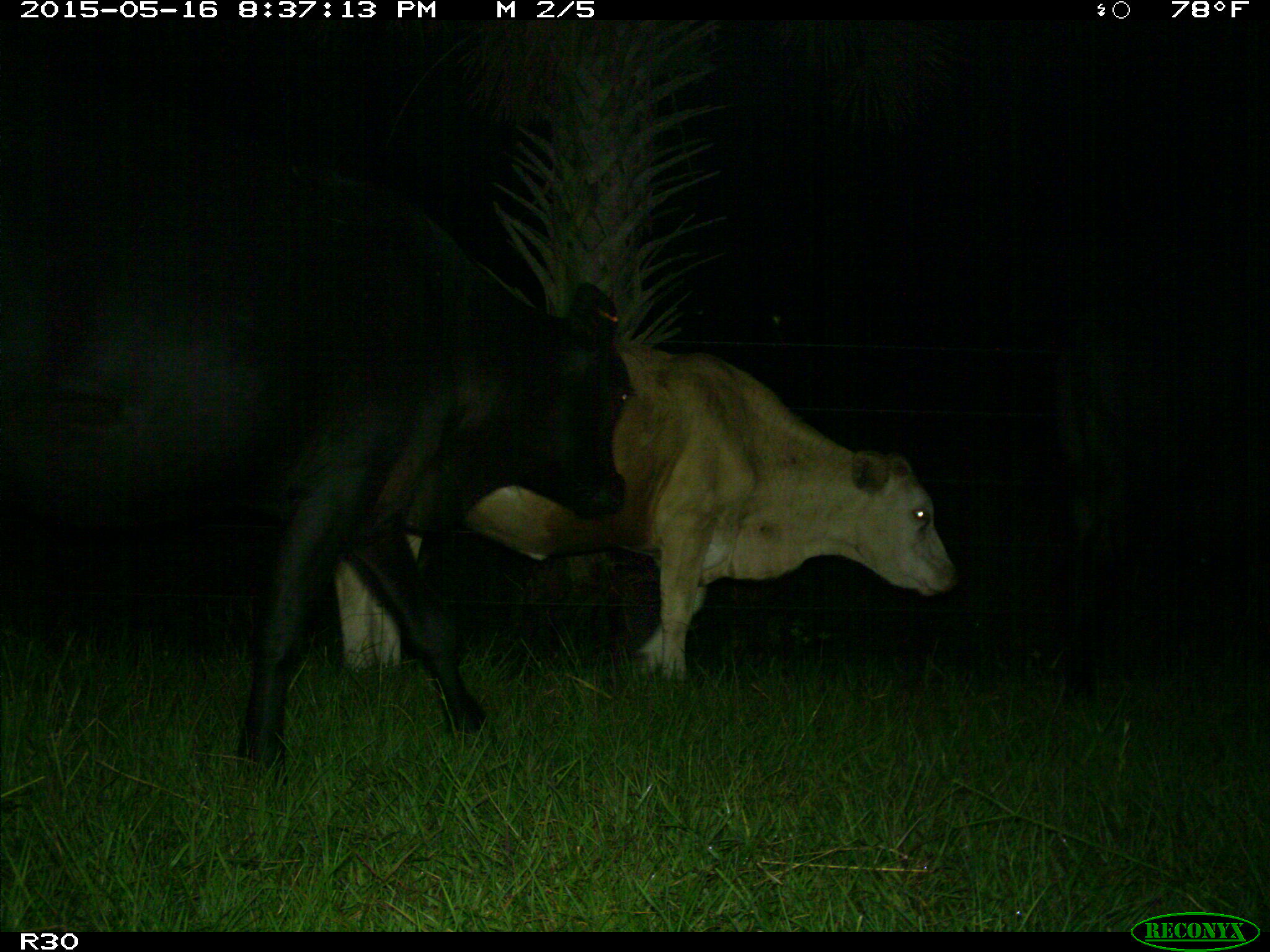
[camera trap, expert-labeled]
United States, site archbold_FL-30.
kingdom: Animalia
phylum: Chordata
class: Mammalia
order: Artiodactyla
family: Bovidae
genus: Bos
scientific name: Bos taurus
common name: domestic cow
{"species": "Bos taurus (domestic cow)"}